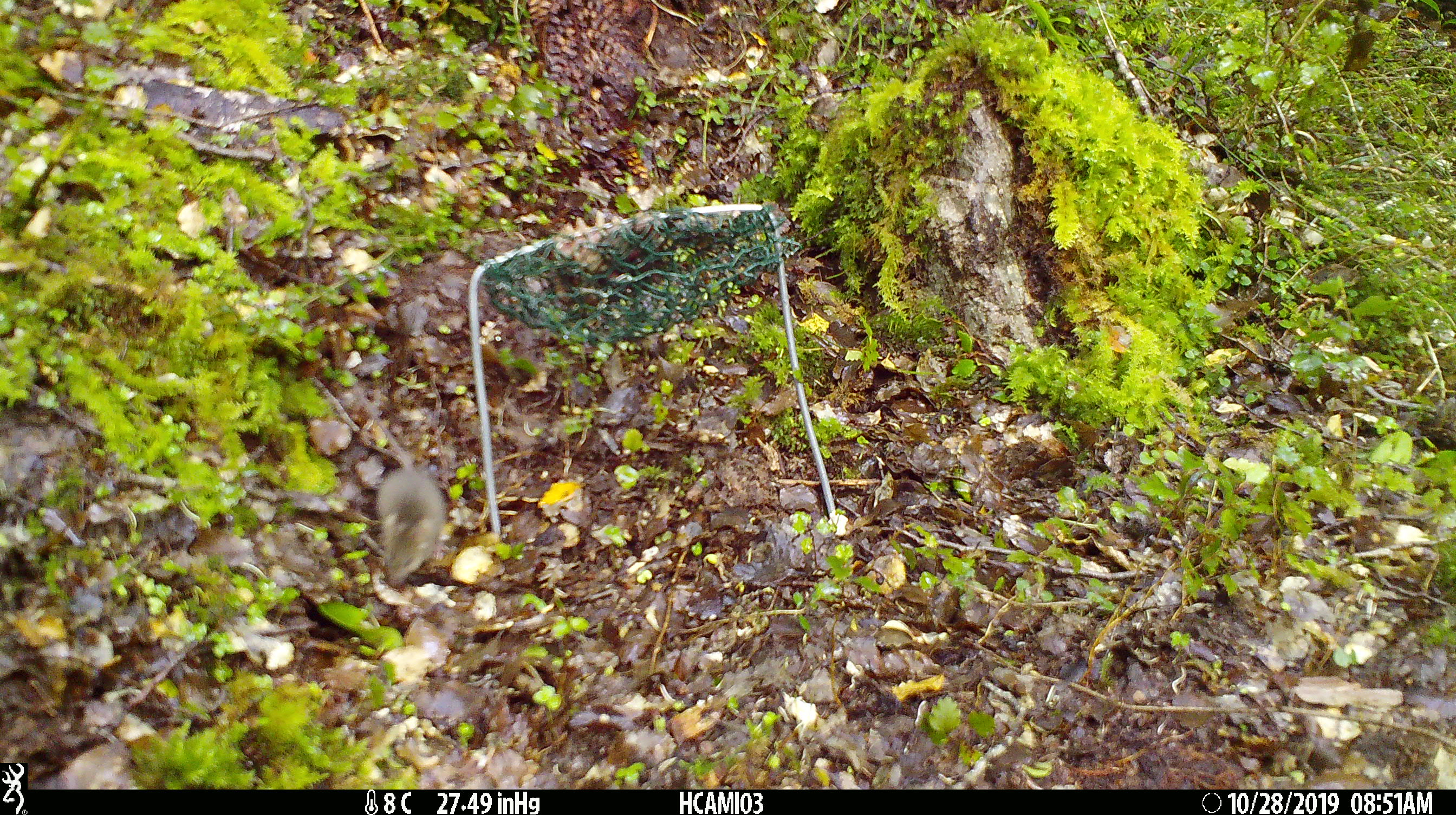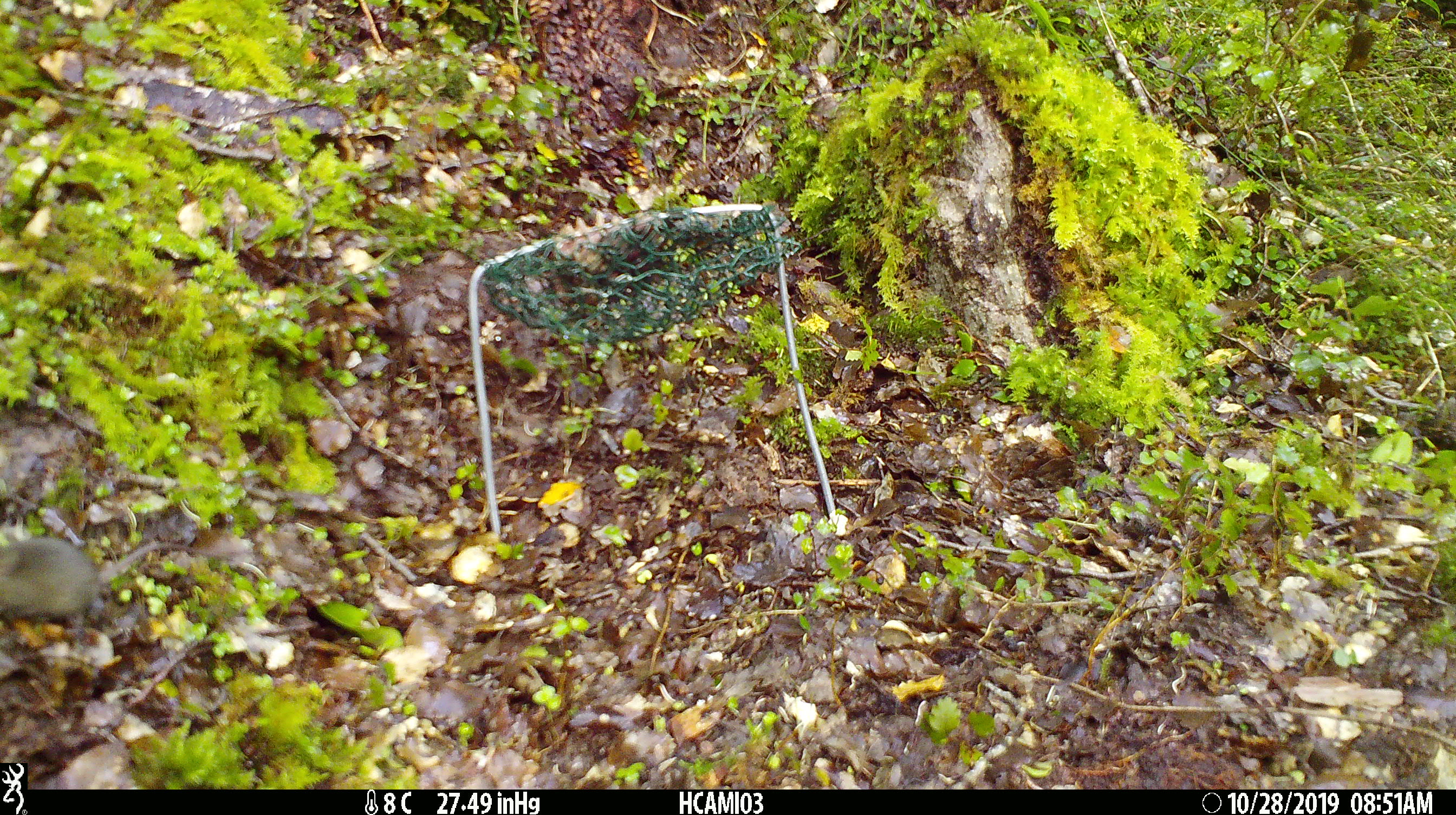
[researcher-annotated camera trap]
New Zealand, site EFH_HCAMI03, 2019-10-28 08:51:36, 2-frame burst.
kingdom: Animalia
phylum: Chordata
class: Mammalia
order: Rodentia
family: Muridae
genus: Mus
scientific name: Mus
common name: mouse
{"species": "mouse (Mus)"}